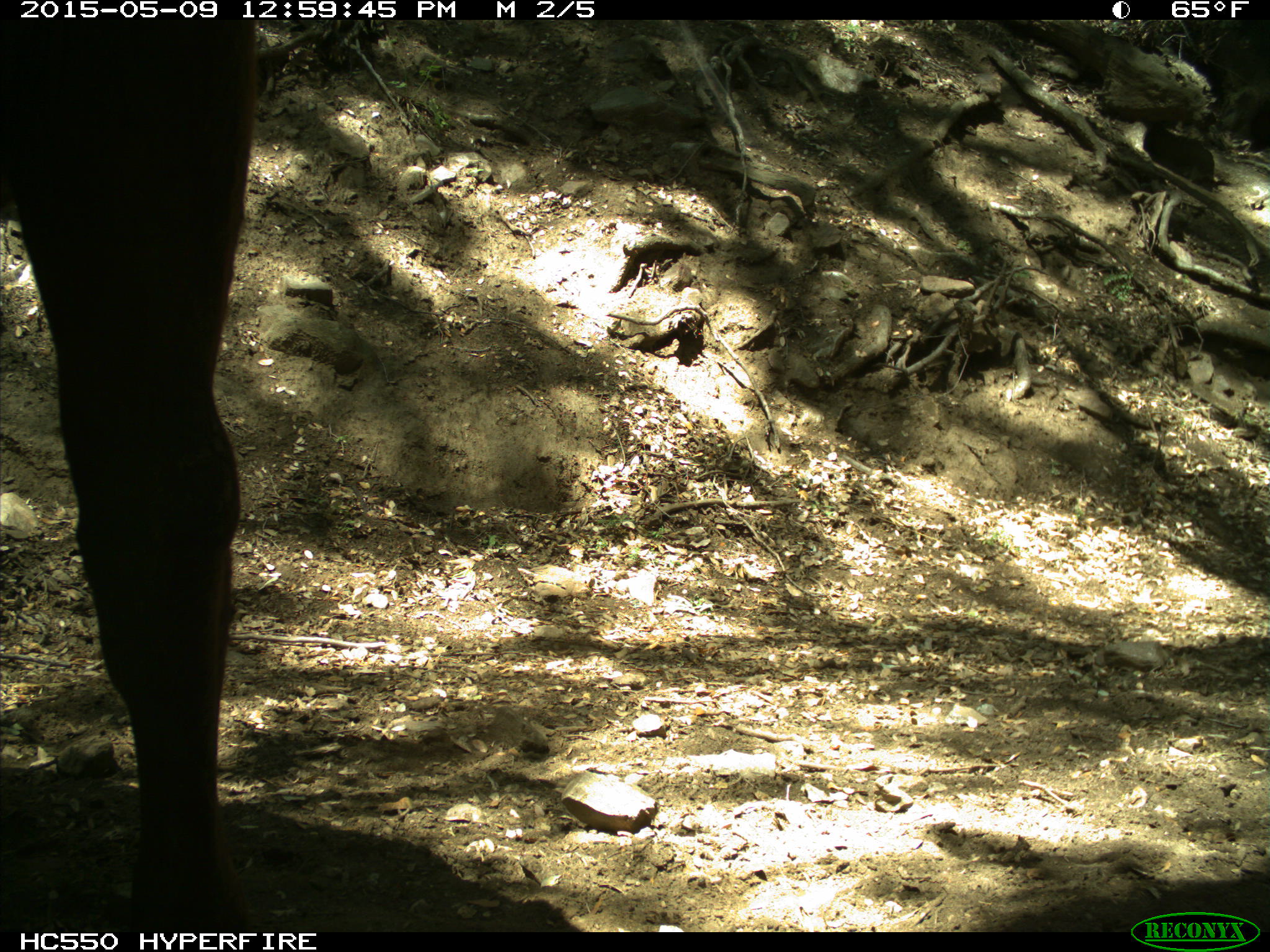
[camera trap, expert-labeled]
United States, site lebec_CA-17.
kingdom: Animalia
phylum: Chordata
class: Mammalia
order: Artiodactyla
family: Bovidae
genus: Bos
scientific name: Bos taurus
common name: domestic cow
Bos taurus (domestic cow).